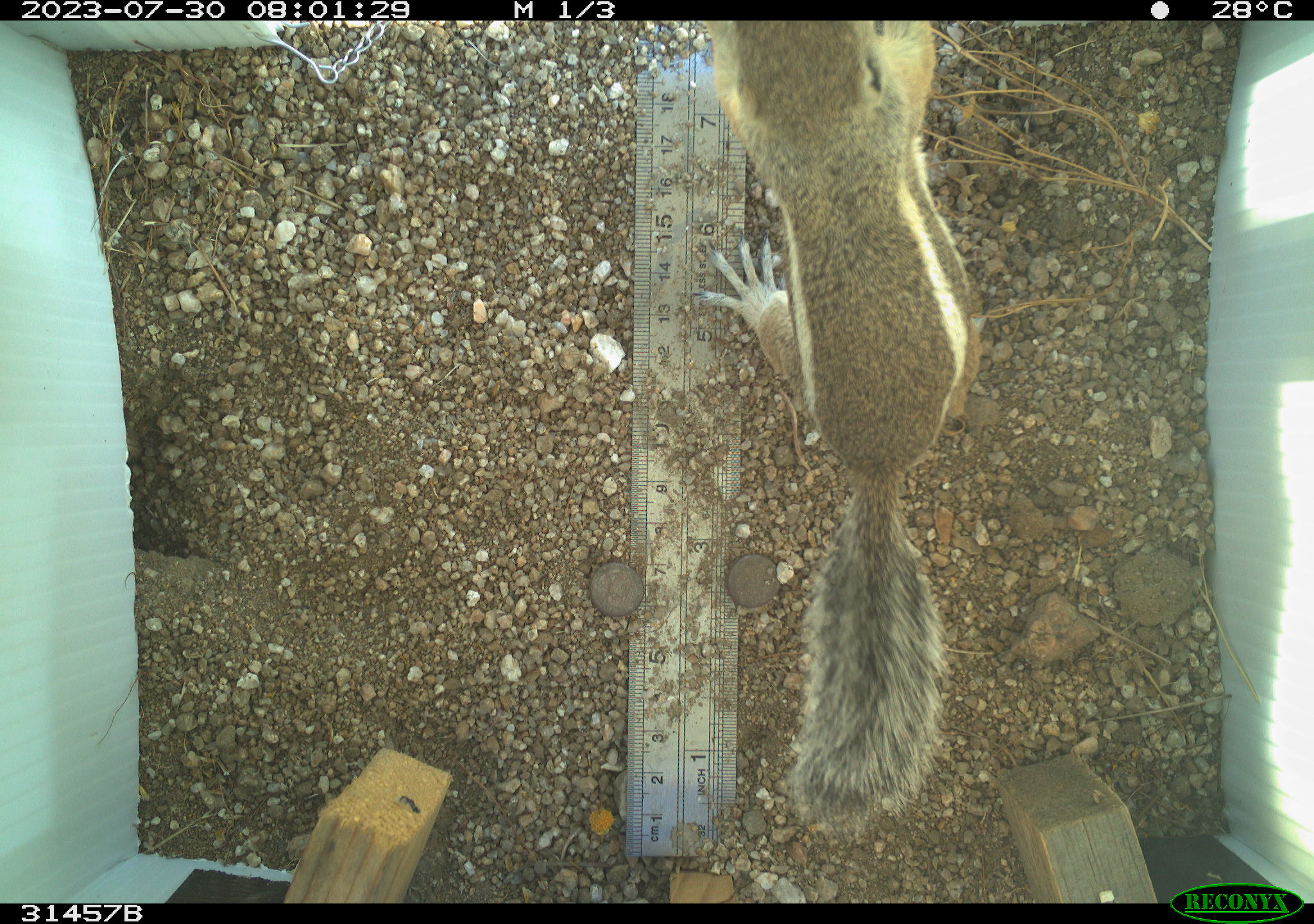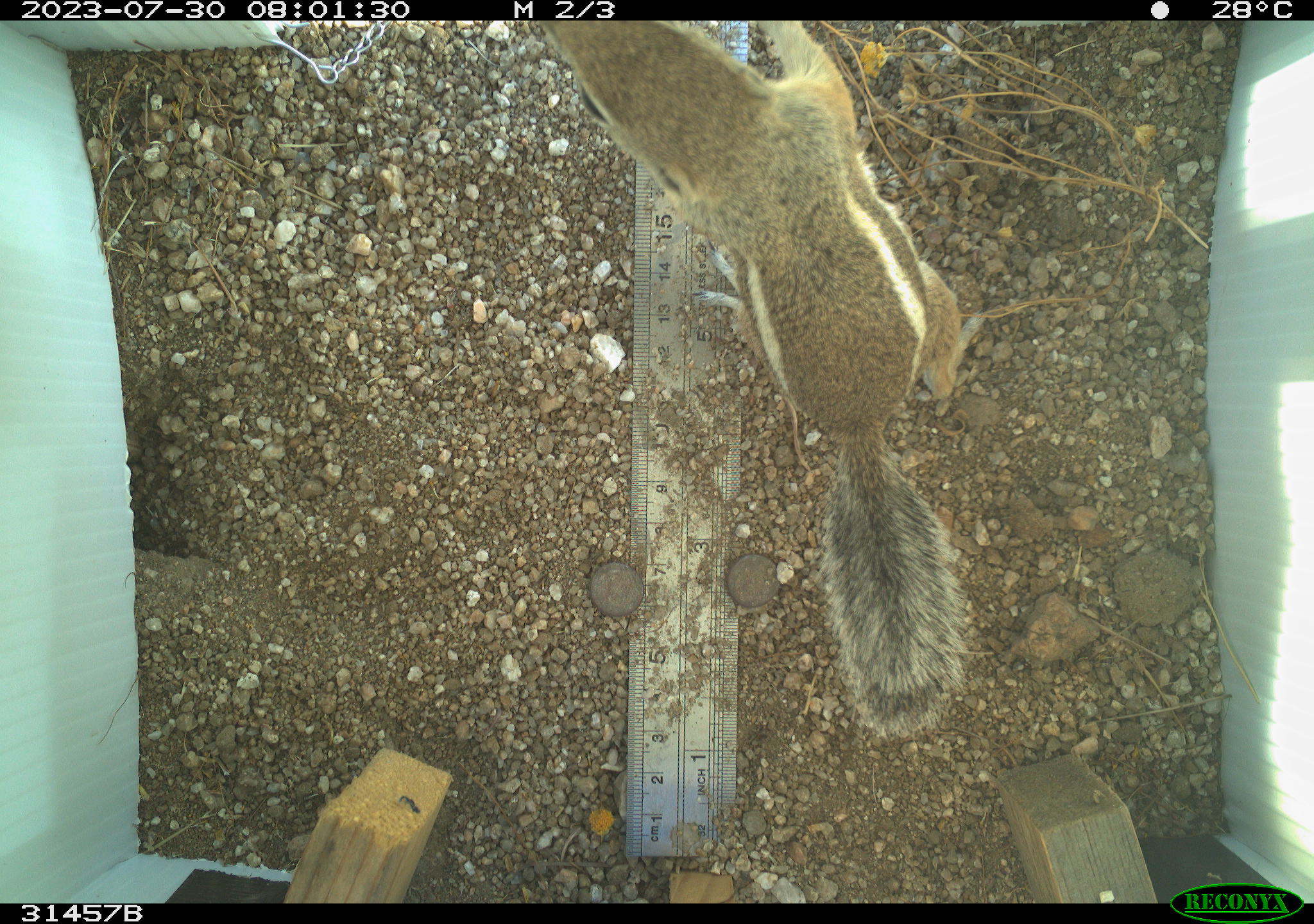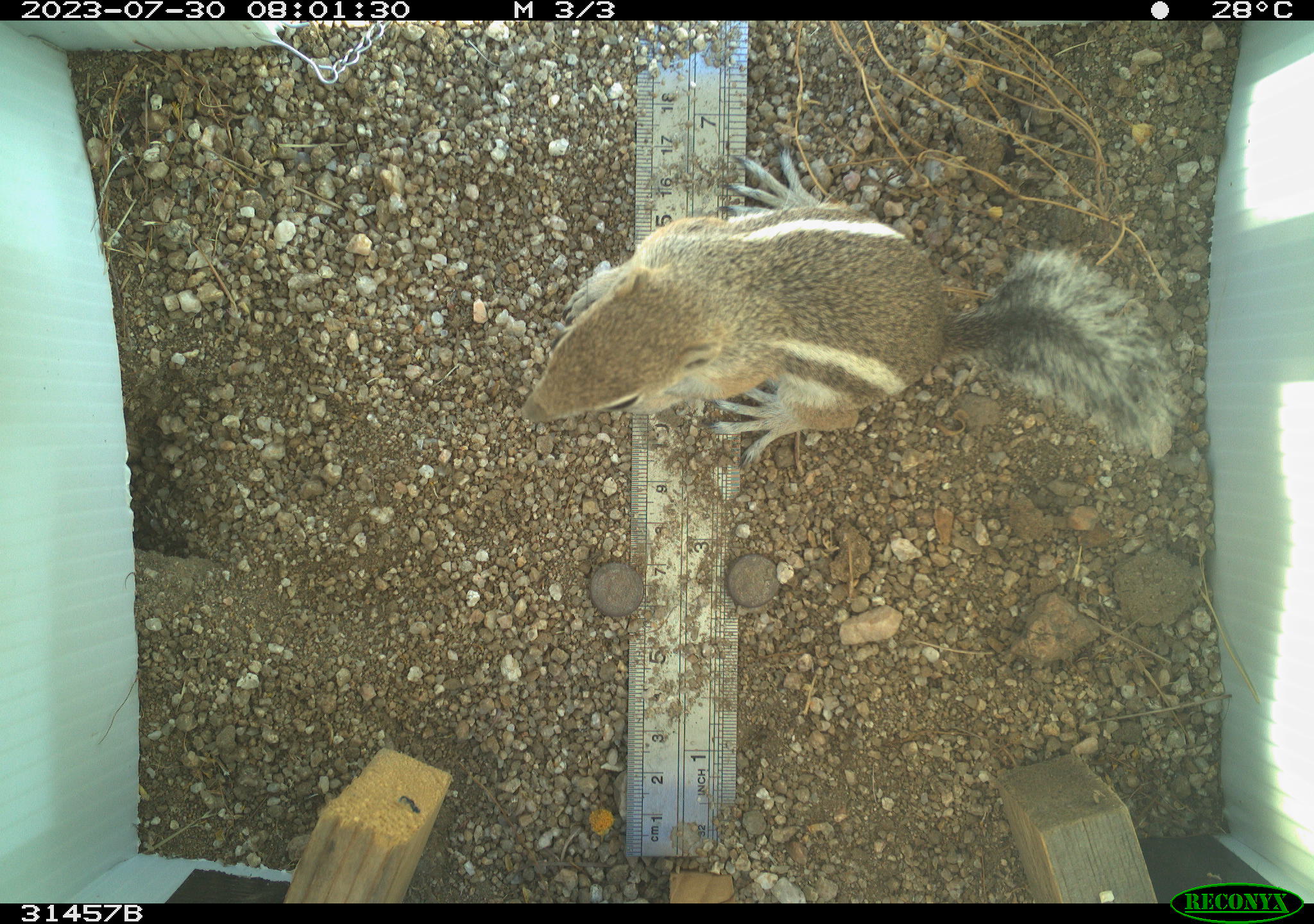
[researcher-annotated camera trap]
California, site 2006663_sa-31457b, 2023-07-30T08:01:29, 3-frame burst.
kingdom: Animalia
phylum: Chordata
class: Mammalia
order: Rodentia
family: Sciuridae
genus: Ammospermophilus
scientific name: Ammospermophilus leucurus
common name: white-tailed antelope squirrel